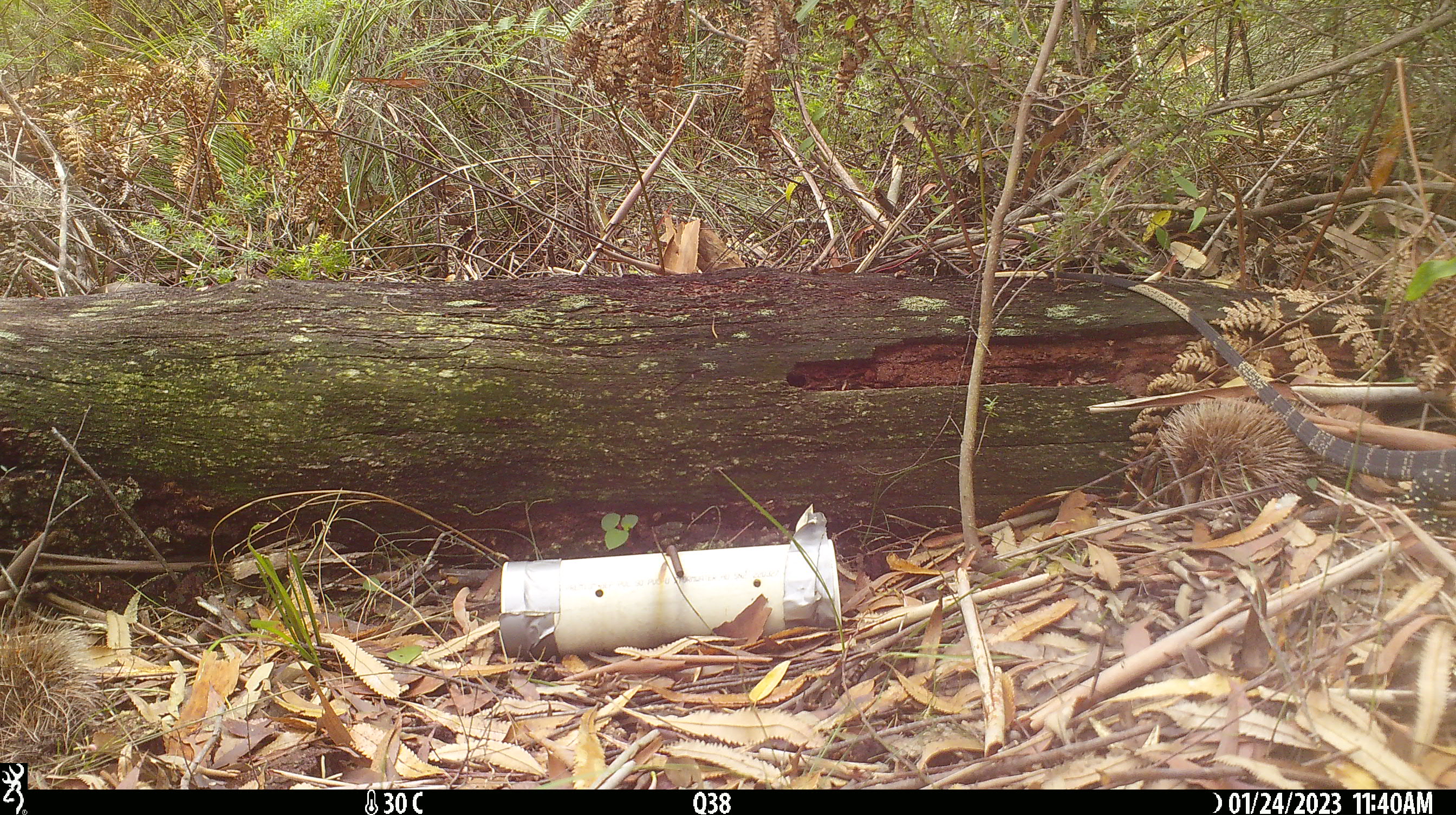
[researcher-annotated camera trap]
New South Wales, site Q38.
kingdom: Animalia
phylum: Chordata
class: Reptilia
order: Squamata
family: Varanidae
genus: Varanus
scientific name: Varanus varius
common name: lace monitor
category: goanna